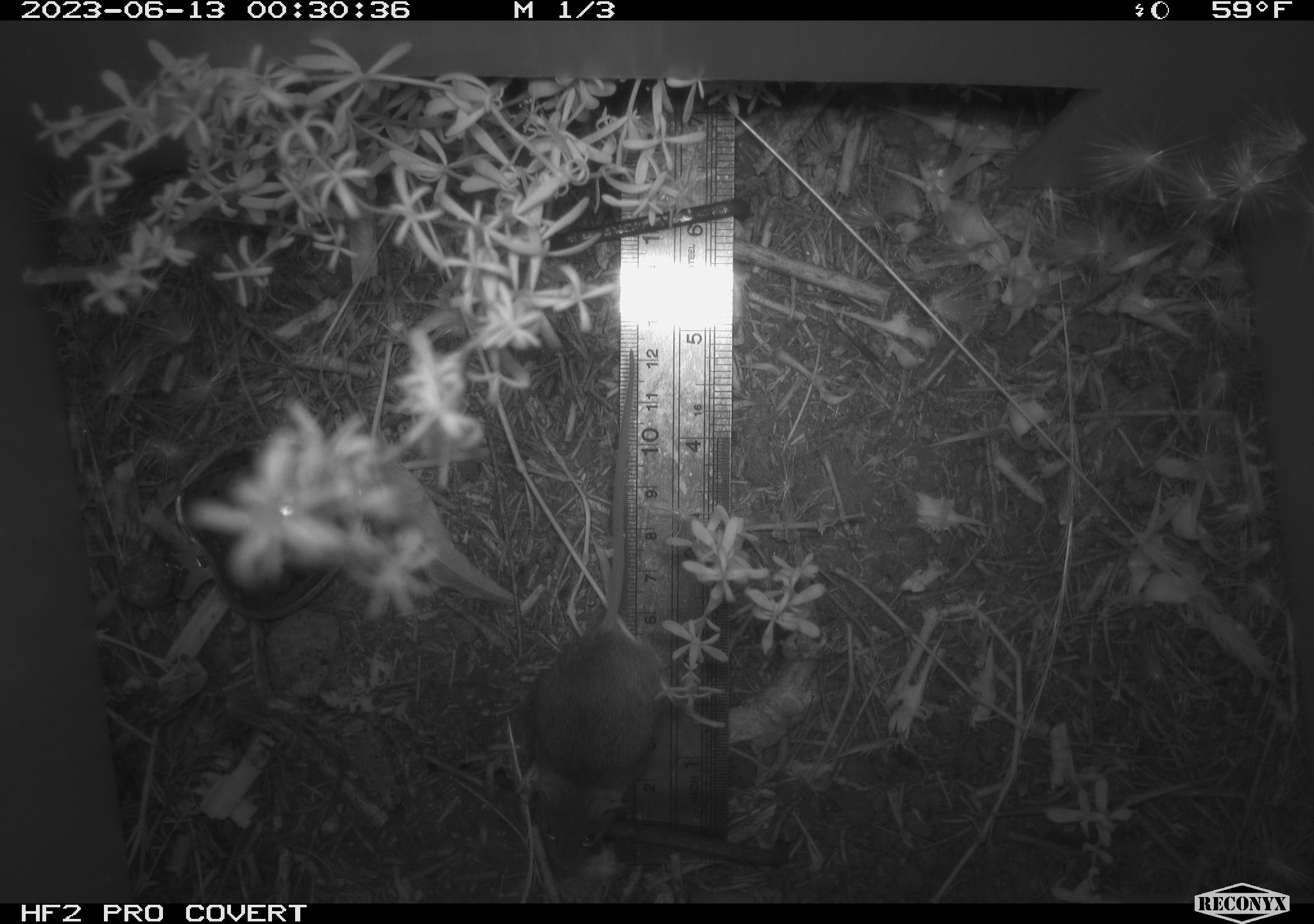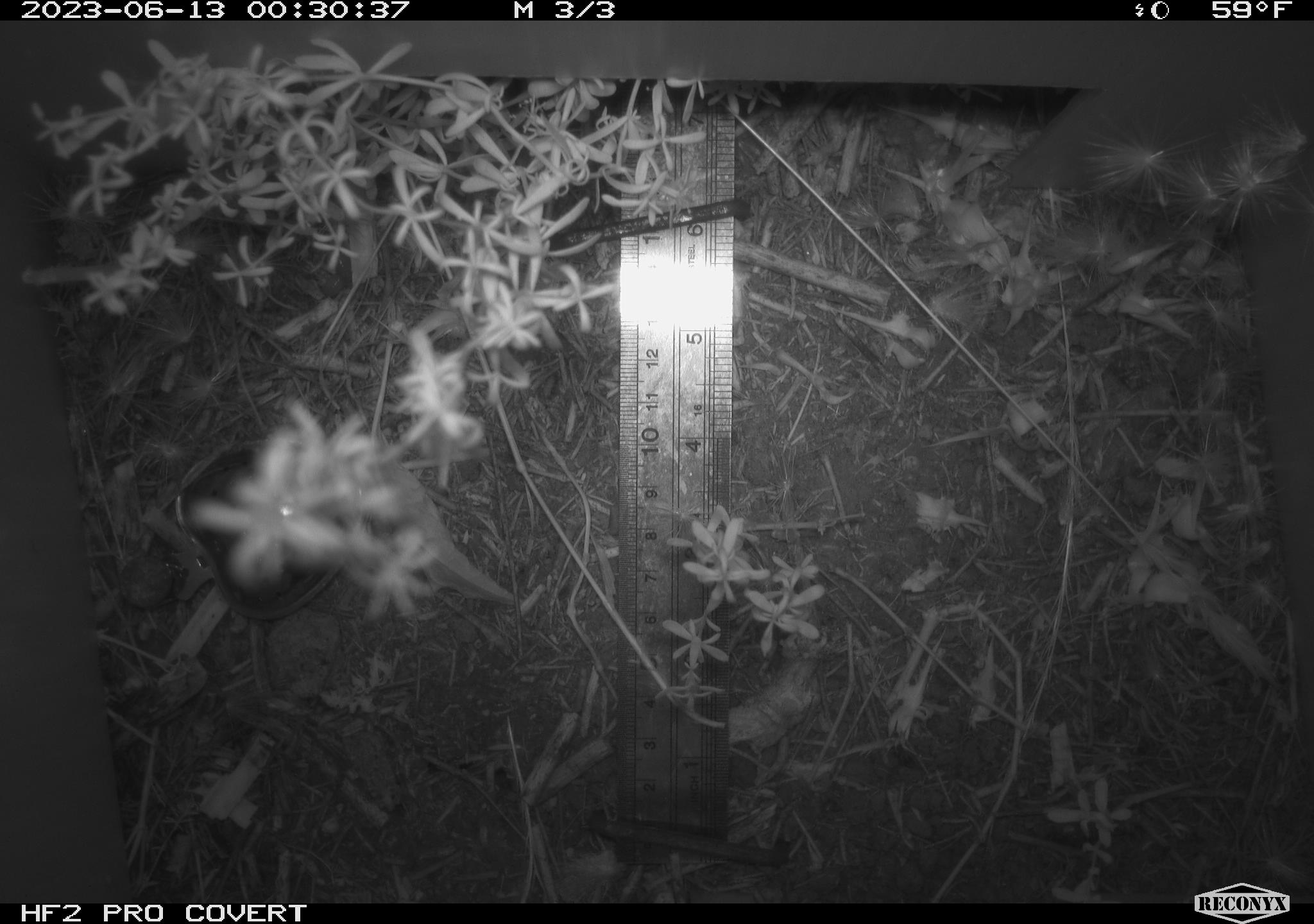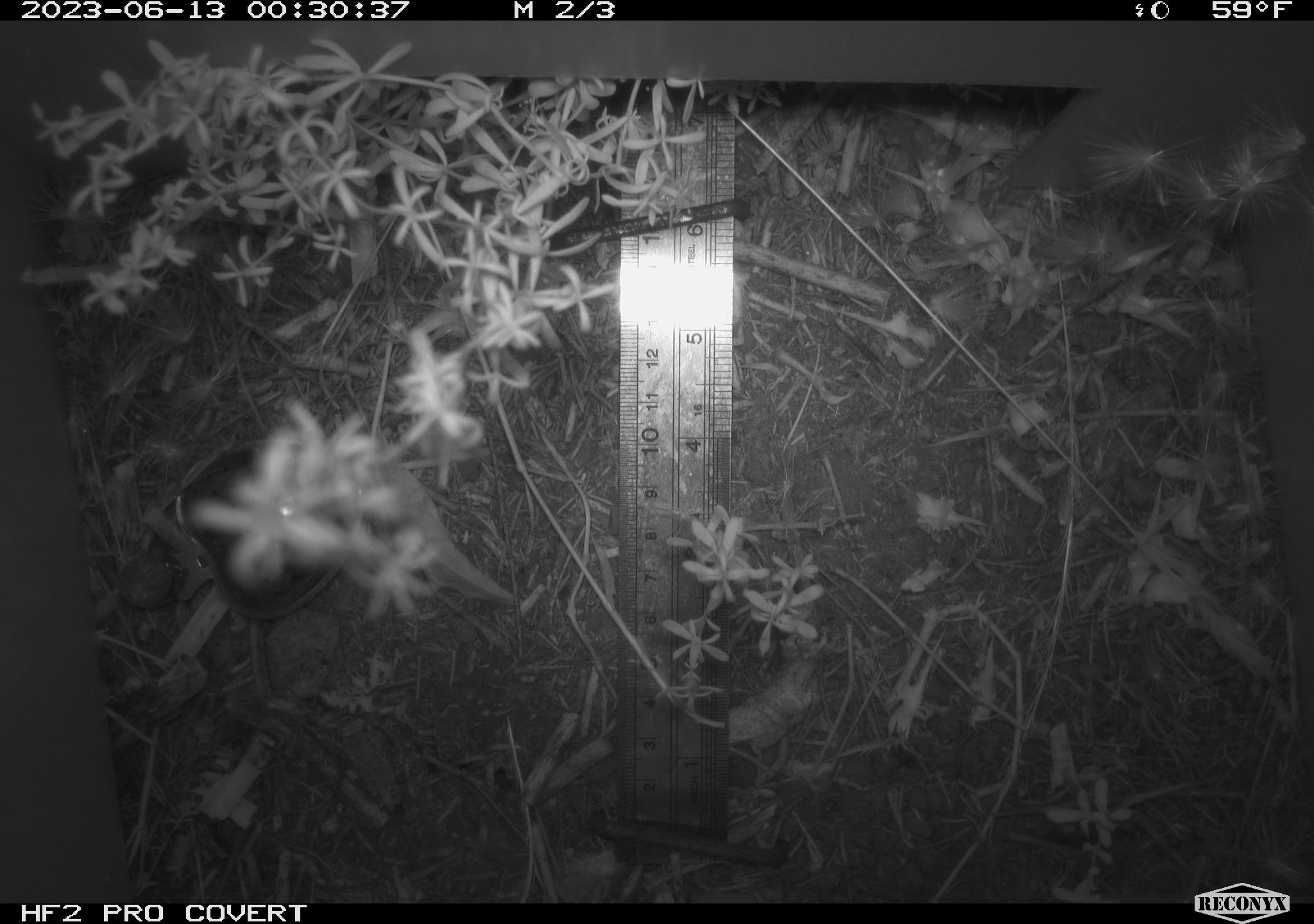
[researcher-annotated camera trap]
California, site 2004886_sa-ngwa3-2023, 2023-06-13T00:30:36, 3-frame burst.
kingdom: Animalia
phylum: Chordata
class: Mammalia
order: Rodentia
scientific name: Rodentia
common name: mouse species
Mouse species (Rodentia).